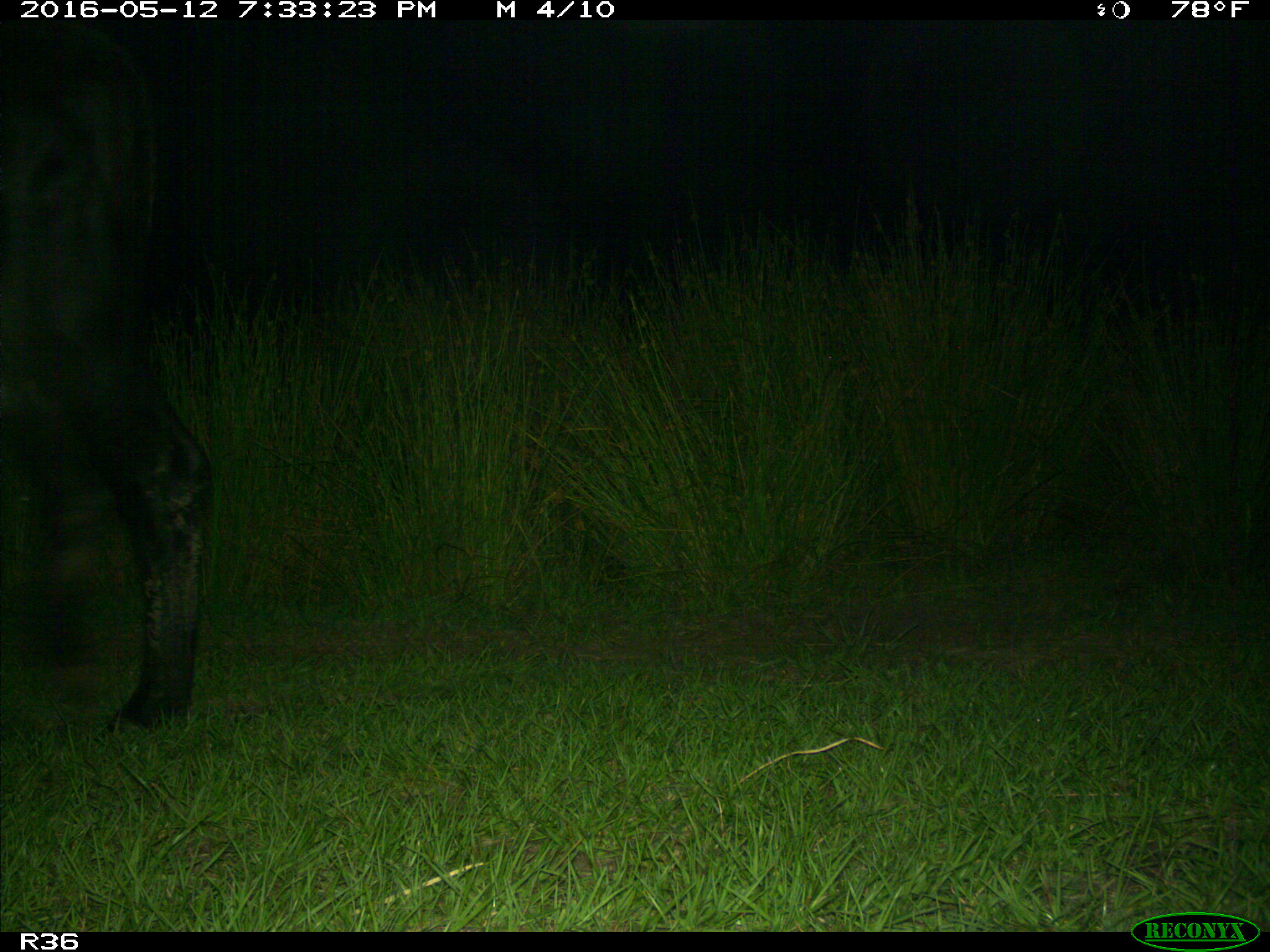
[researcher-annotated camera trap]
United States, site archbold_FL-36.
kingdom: Animalia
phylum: Chordata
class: Mammalia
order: Artiodactyla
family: Bovidae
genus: Bos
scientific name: Bos taurus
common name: domestic cow